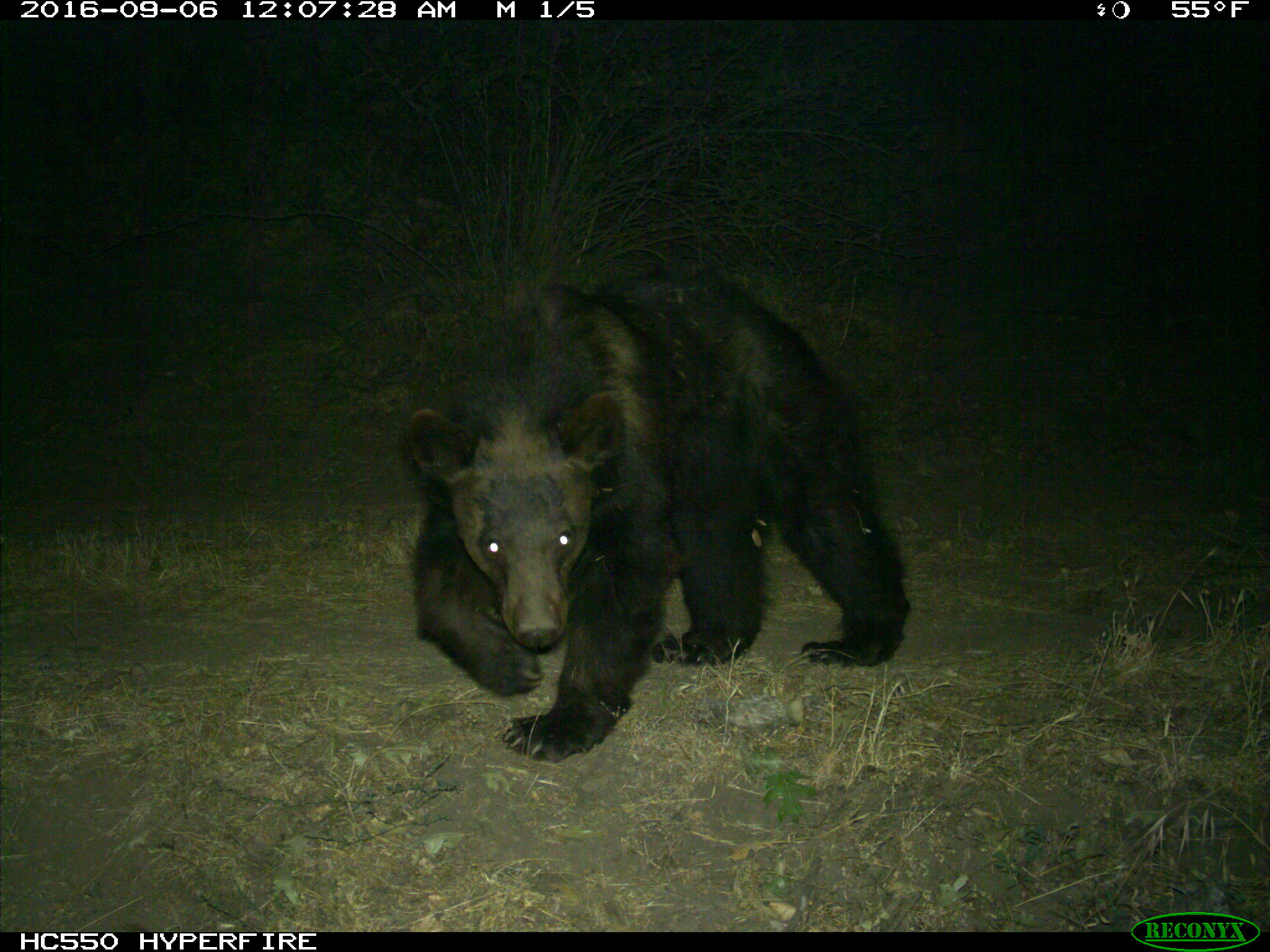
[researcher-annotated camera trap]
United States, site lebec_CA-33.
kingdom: Animalia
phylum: Chordata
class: Mammalia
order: Carnivora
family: Ursidae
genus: Ursus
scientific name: Ursus americanus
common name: american black bear